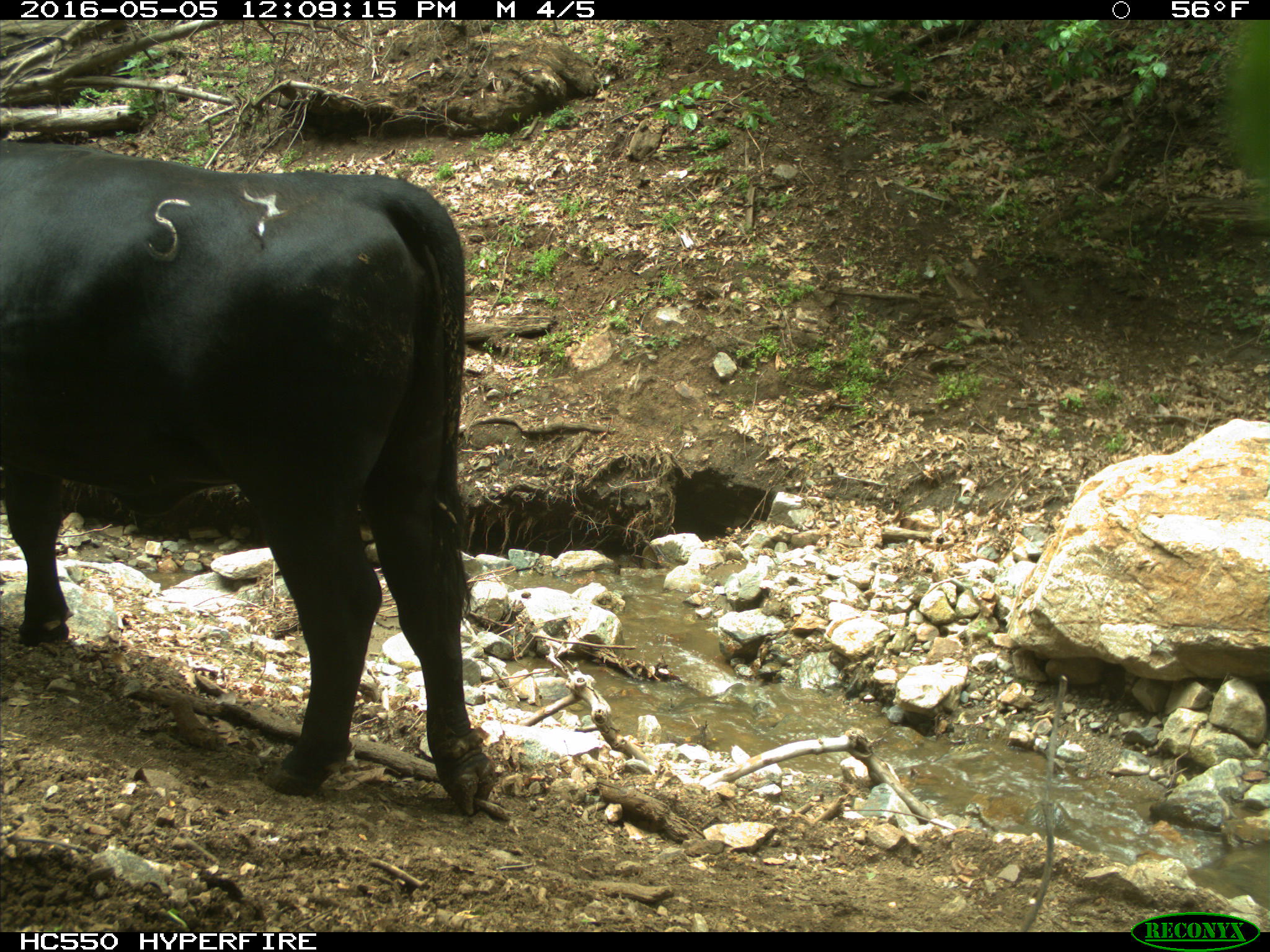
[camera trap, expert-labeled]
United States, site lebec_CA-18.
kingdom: Animalia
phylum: Chordata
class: Mammalia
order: Artiodactyla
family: Bovidae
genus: Bos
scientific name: Bos taurus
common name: domestic cow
Bos taurus (domestic cow).